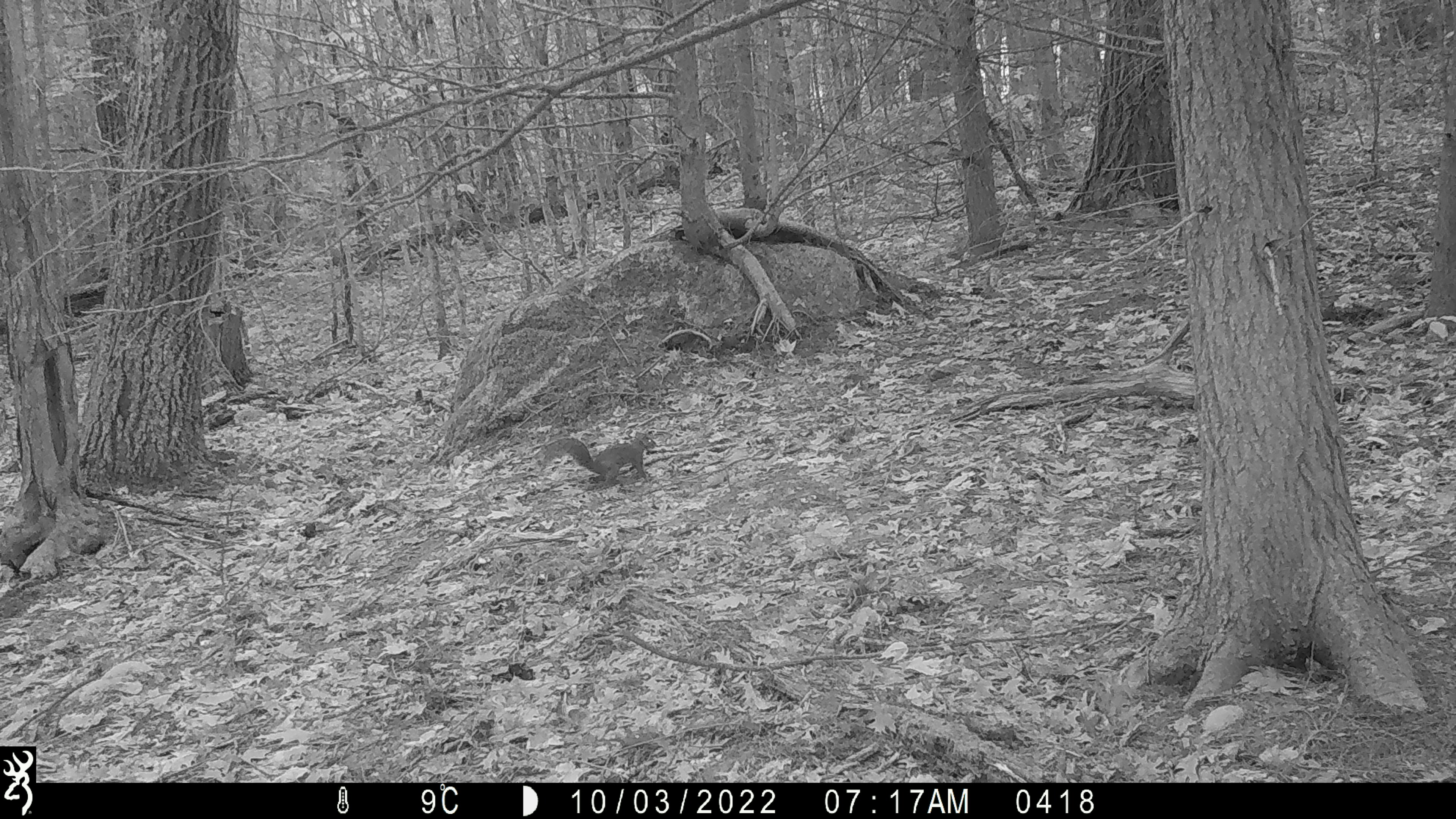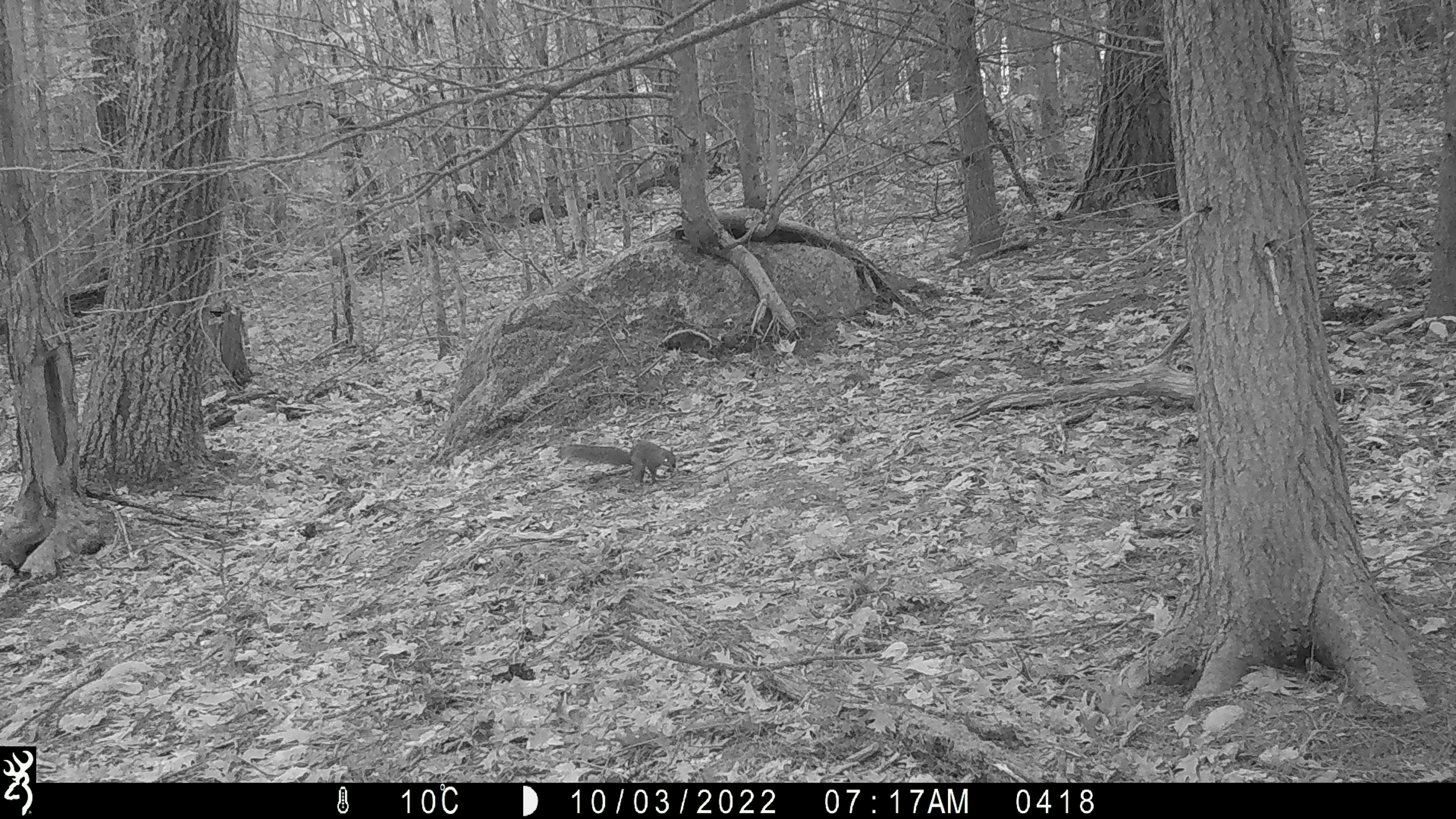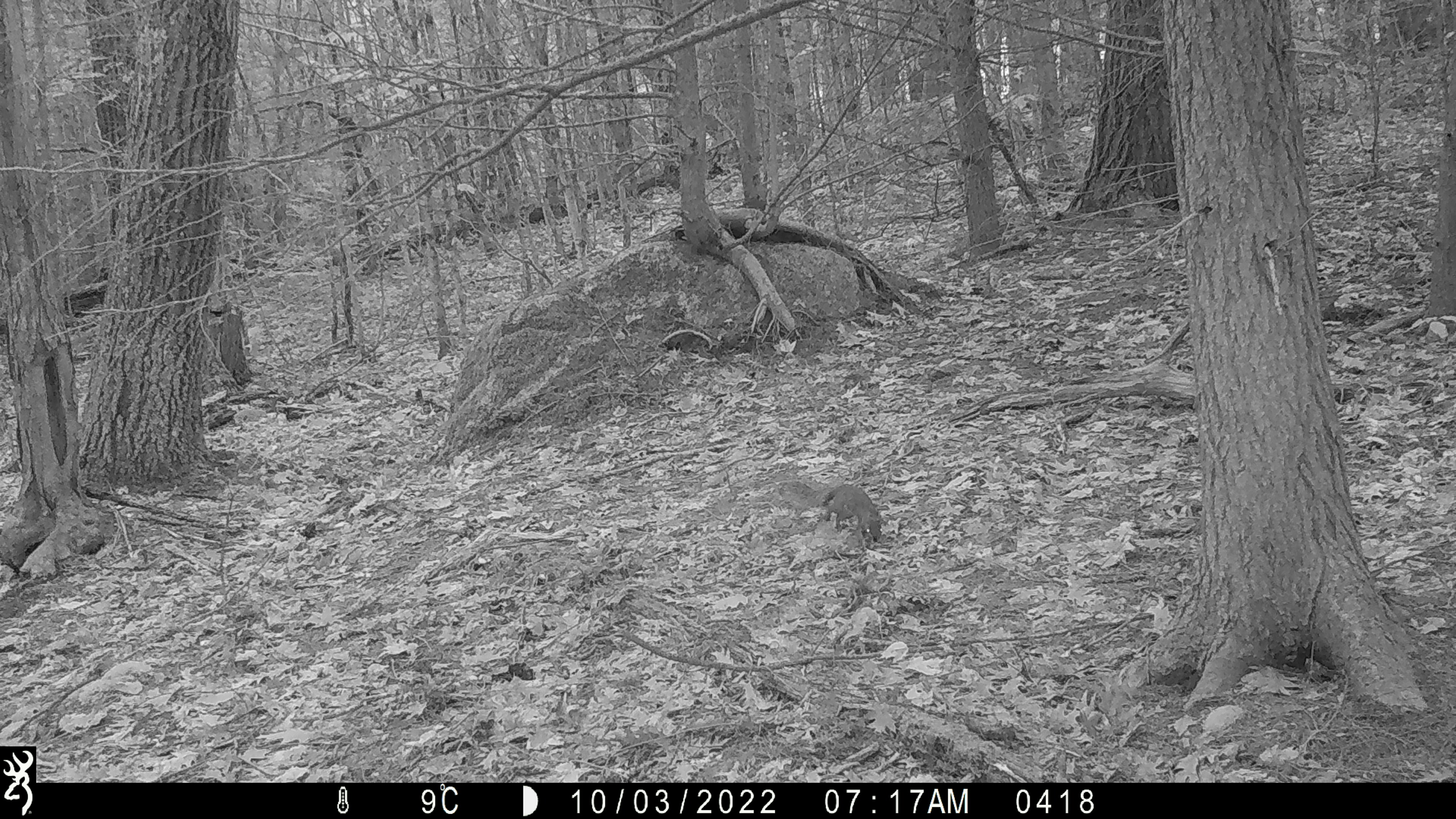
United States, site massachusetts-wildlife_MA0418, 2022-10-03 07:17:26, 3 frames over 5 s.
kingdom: Animalia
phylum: Chordata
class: Mammalia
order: Rodentia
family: Sciuridae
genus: Sciurus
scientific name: Sciurus carolinensis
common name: gray squirrel